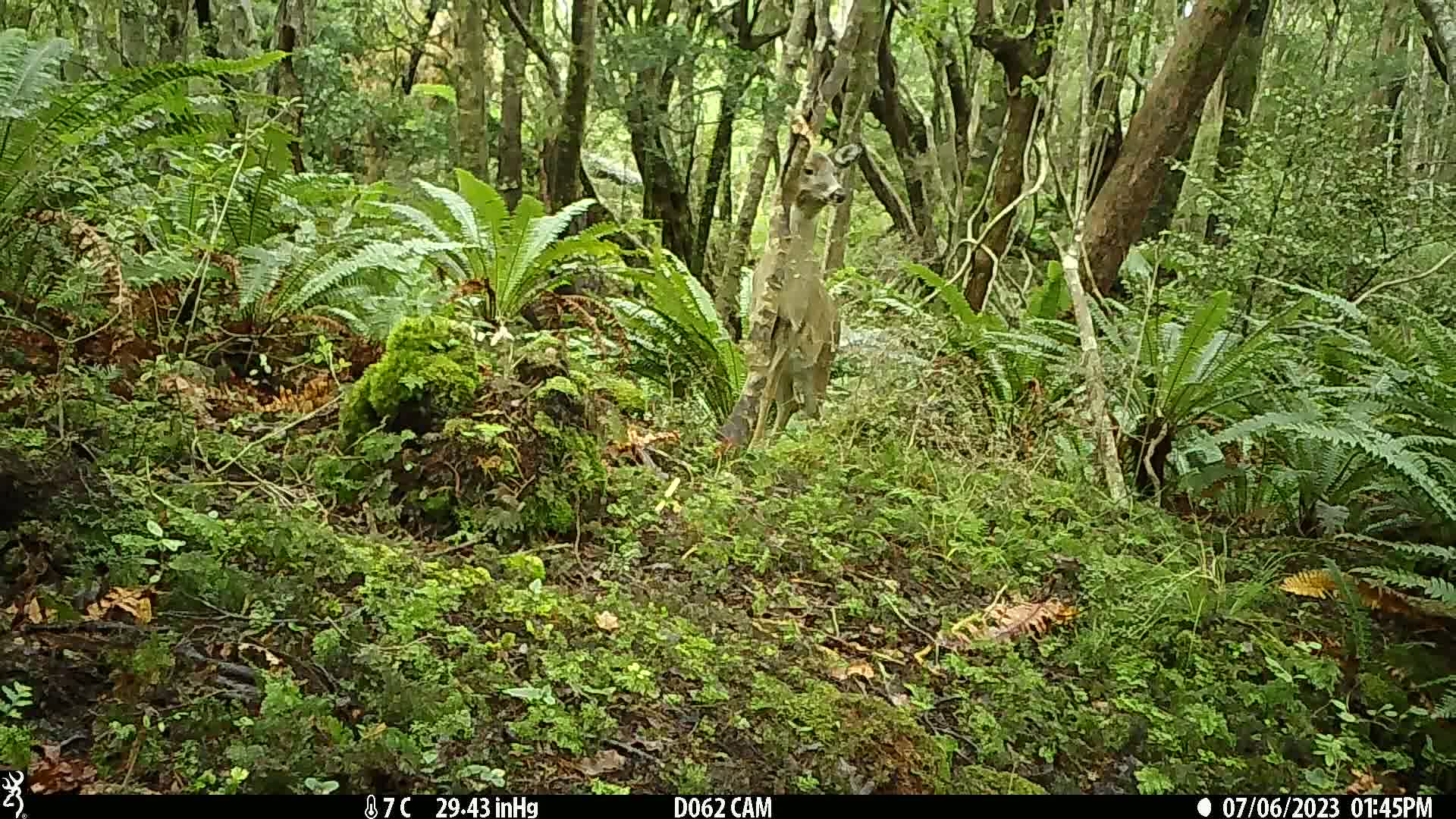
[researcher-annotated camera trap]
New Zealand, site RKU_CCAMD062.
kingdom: Animalia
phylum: Chordata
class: Mammalia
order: Artiodactyla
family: Cervidae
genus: Odocoileus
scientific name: Odocoileus virginianus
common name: white-tailed deer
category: white tailed deer